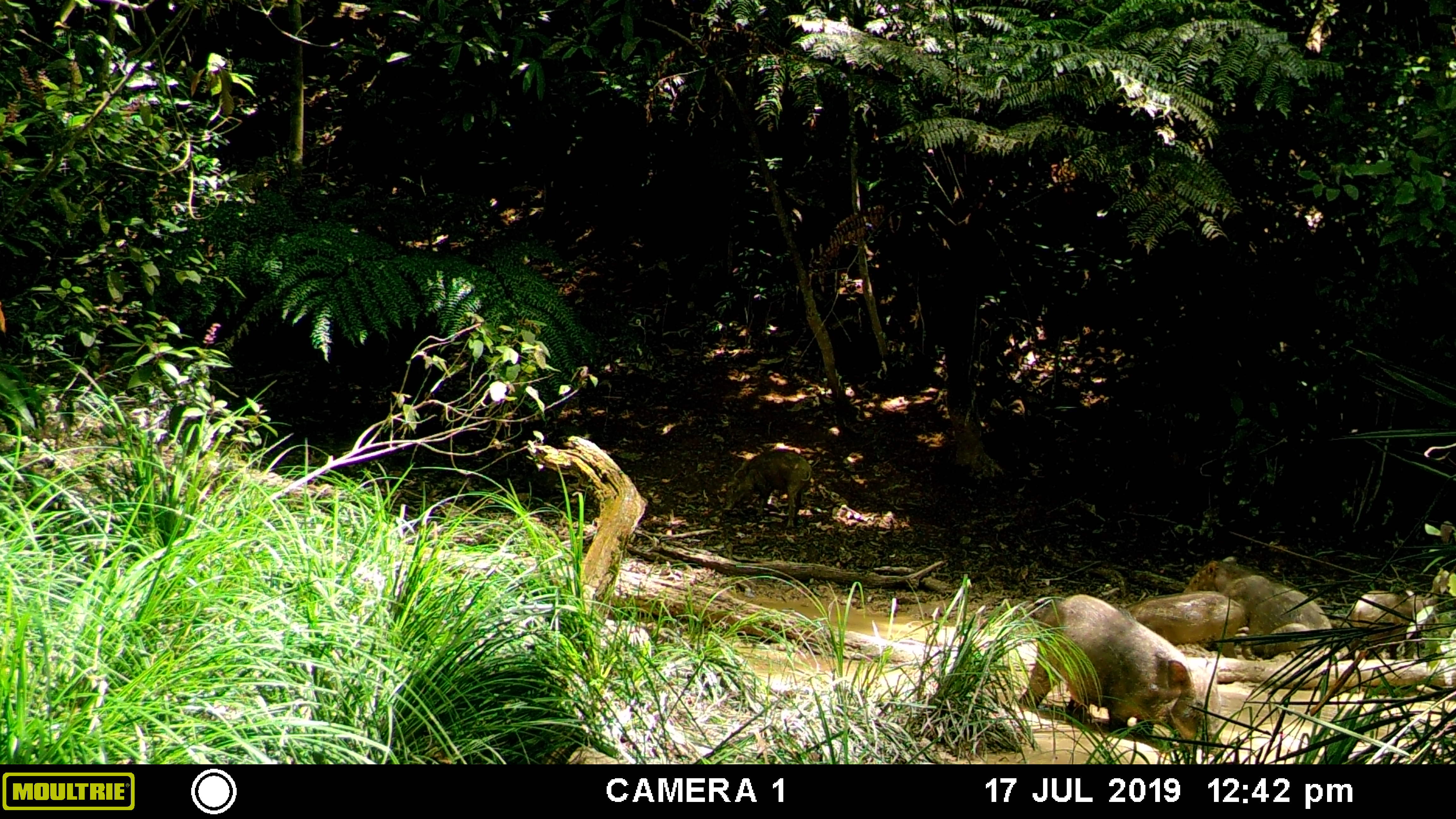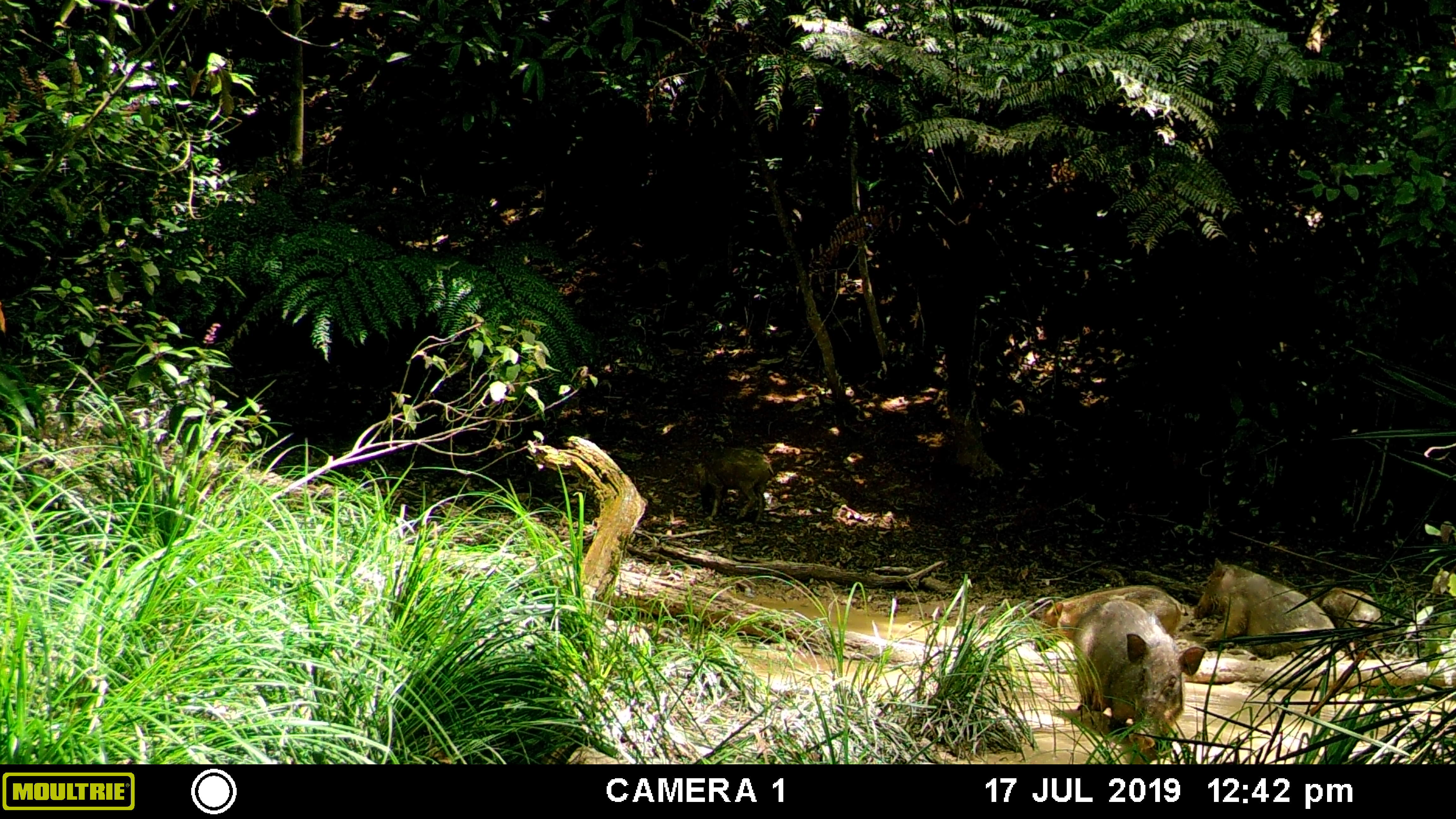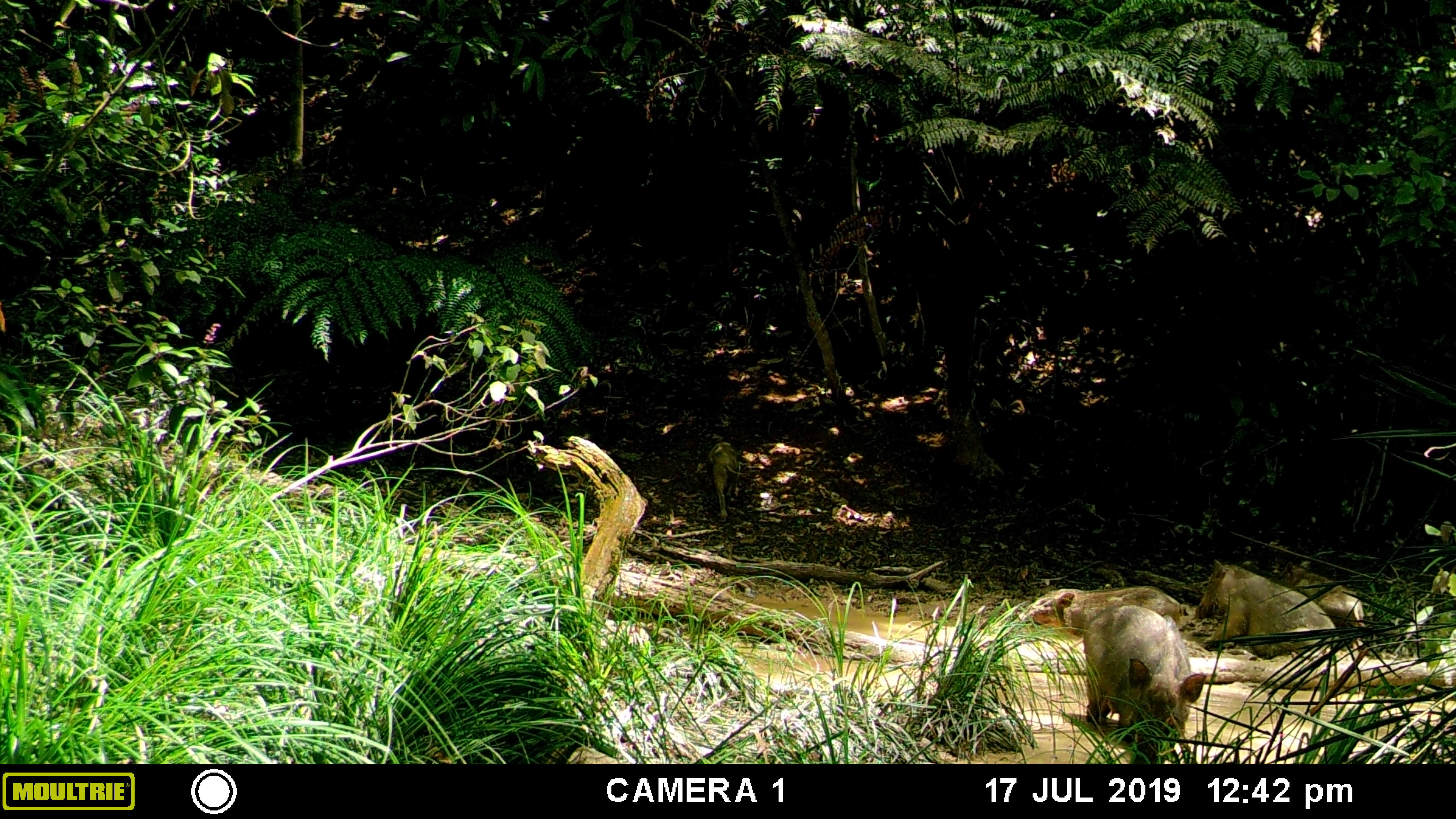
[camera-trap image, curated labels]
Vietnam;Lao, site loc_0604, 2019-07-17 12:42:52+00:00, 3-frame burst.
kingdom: Animalia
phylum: Chordata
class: Mammalia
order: Artiodactyla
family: Suidae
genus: Sus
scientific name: Sus scrofa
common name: eurasian wild pig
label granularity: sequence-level